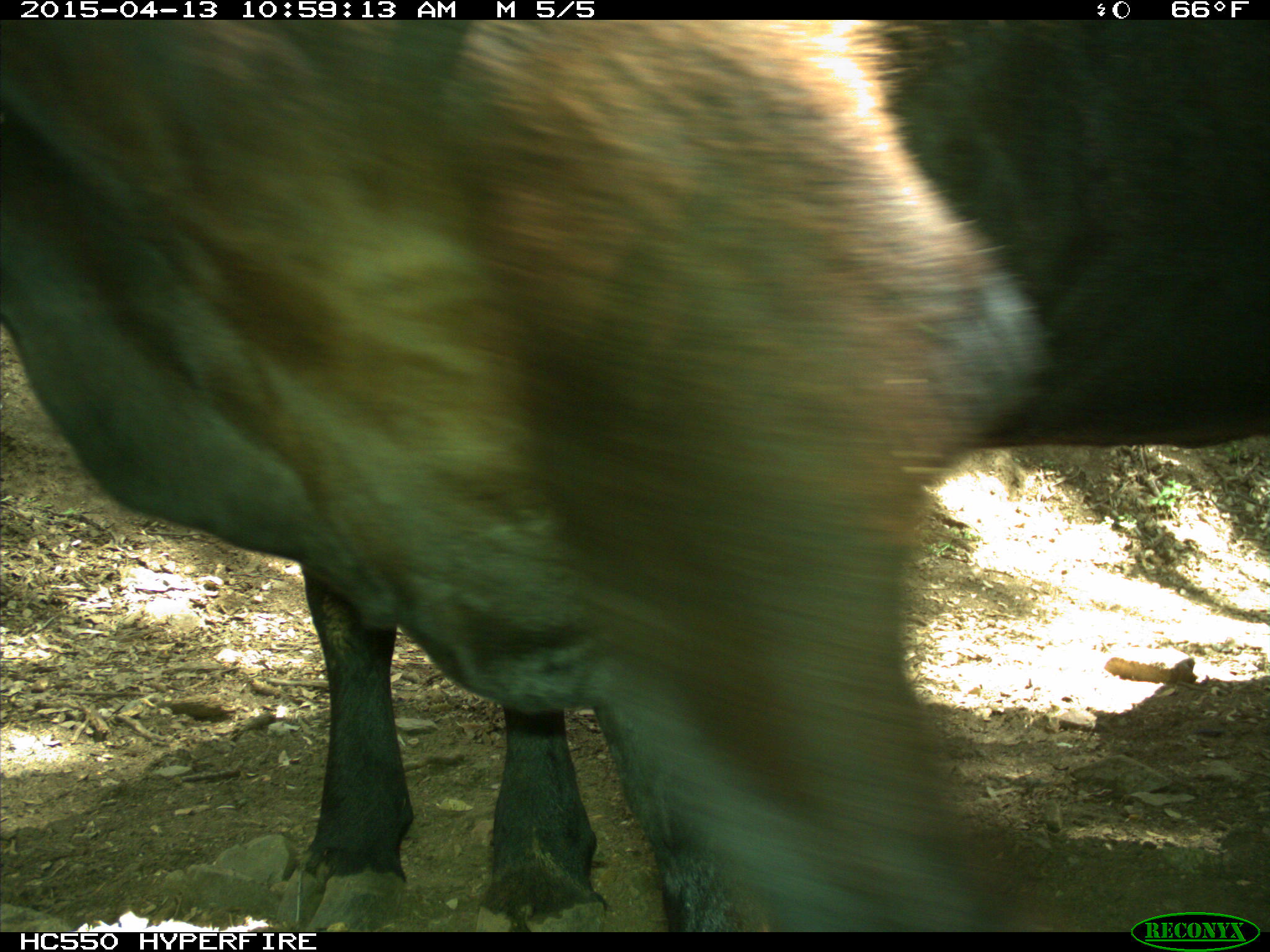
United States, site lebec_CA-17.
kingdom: Animalia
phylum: Chordata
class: Mammalia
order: Artiodactyla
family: Bovidae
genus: Bos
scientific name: Bos taurus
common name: domestic cow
Bos taurus (domestic cow).